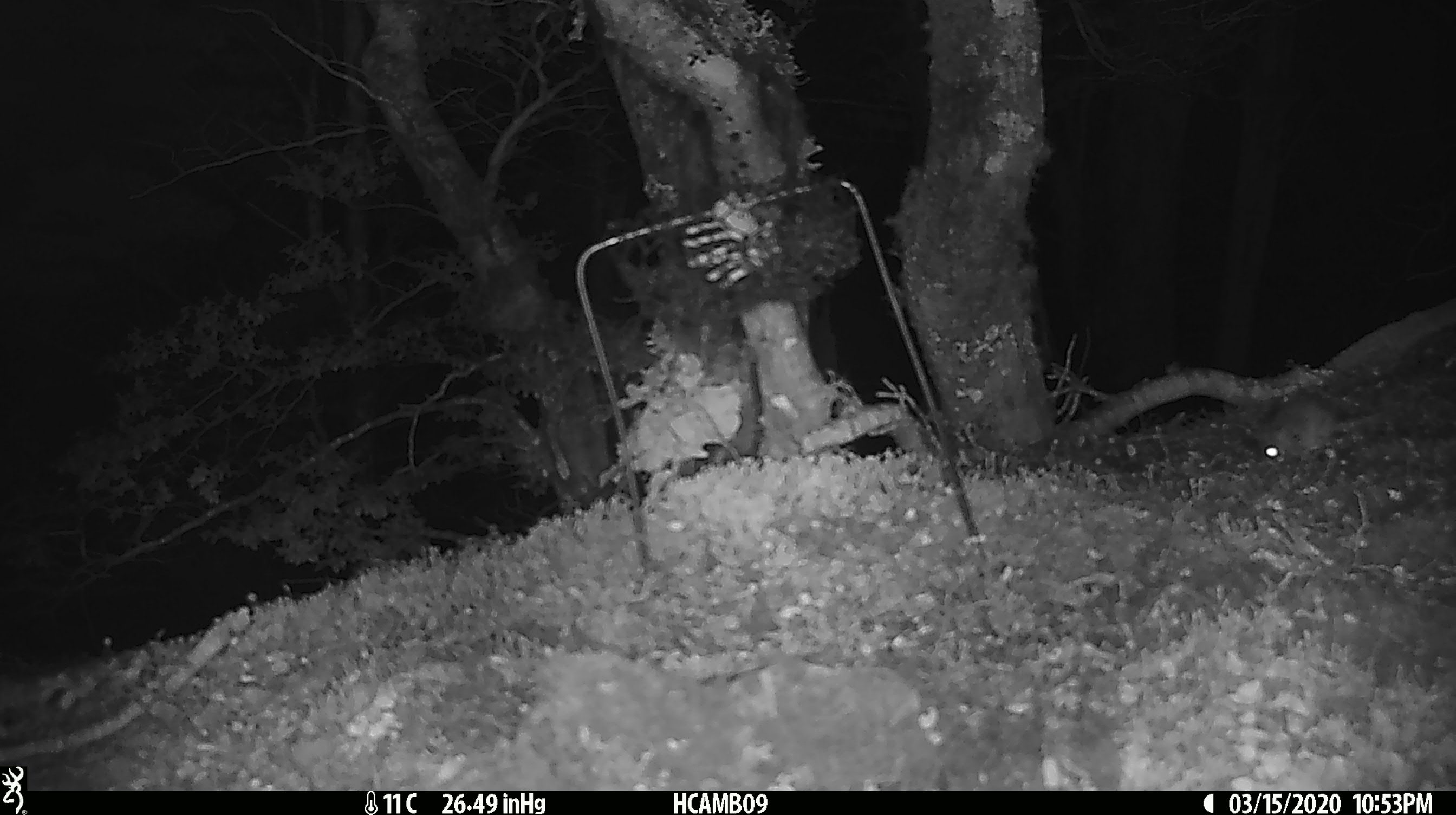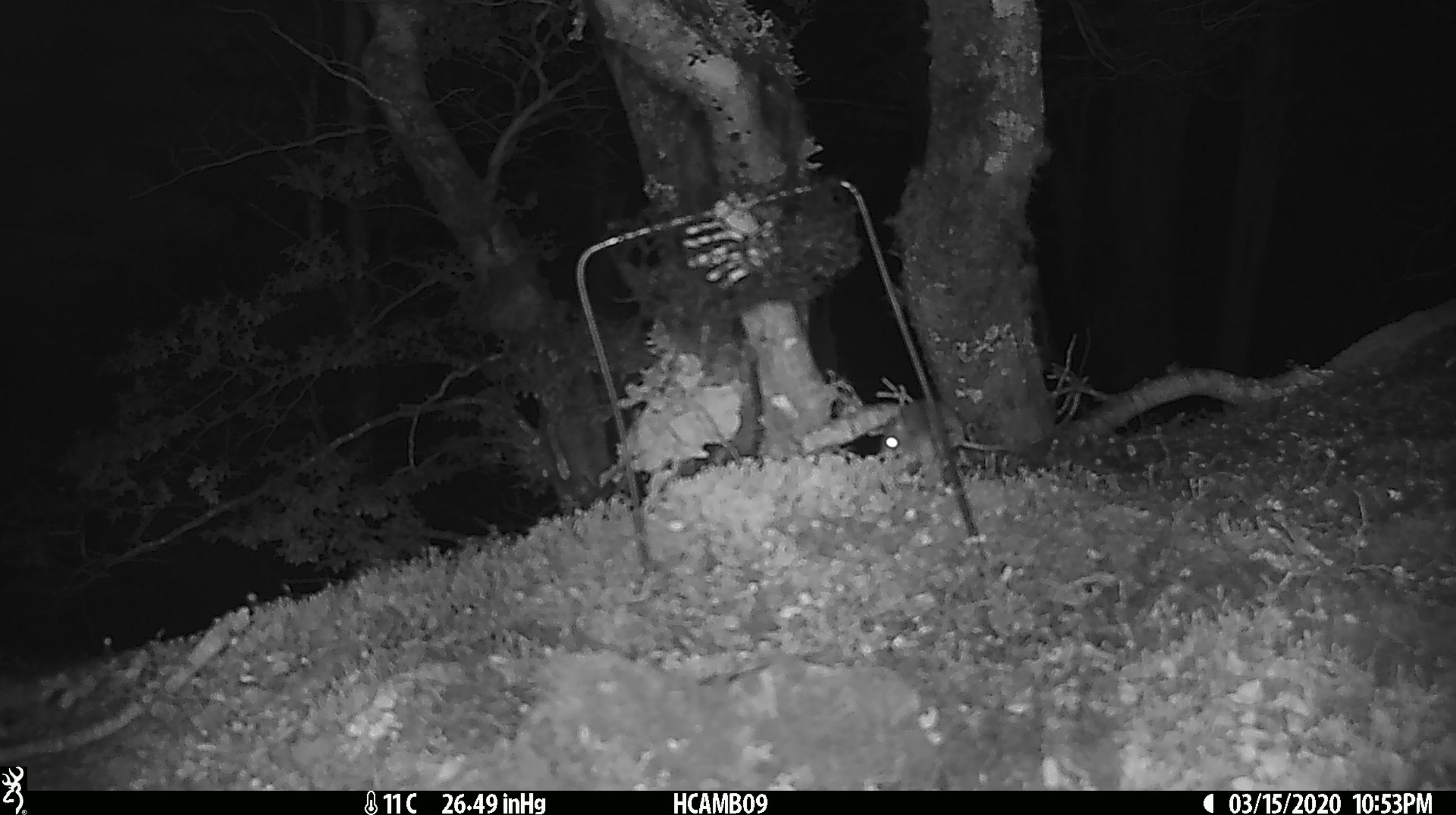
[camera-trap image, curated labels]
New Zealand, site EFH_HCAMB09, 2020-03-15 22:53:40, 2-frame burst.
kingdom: Animalia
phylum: Chordata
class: Mammalia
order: Rodentia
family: Muridae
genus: Mus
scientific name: Mus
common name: mouse